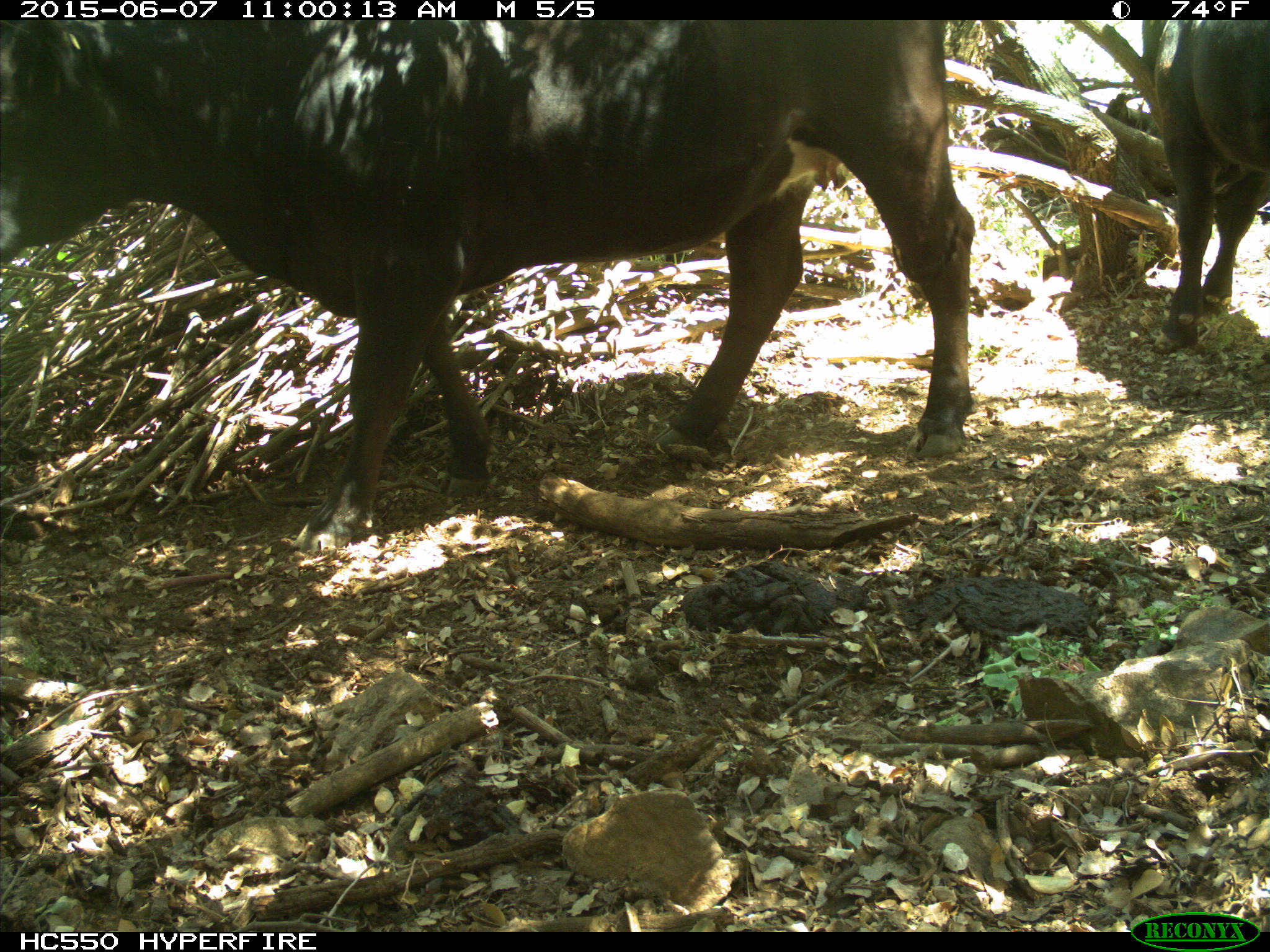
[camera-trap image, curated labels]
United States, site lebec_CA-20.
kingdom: Animalia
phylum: Chordata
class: Mammalia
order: Artiodactyla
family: Bovidae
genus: Bos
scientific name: Bos taurus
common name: domestic cow